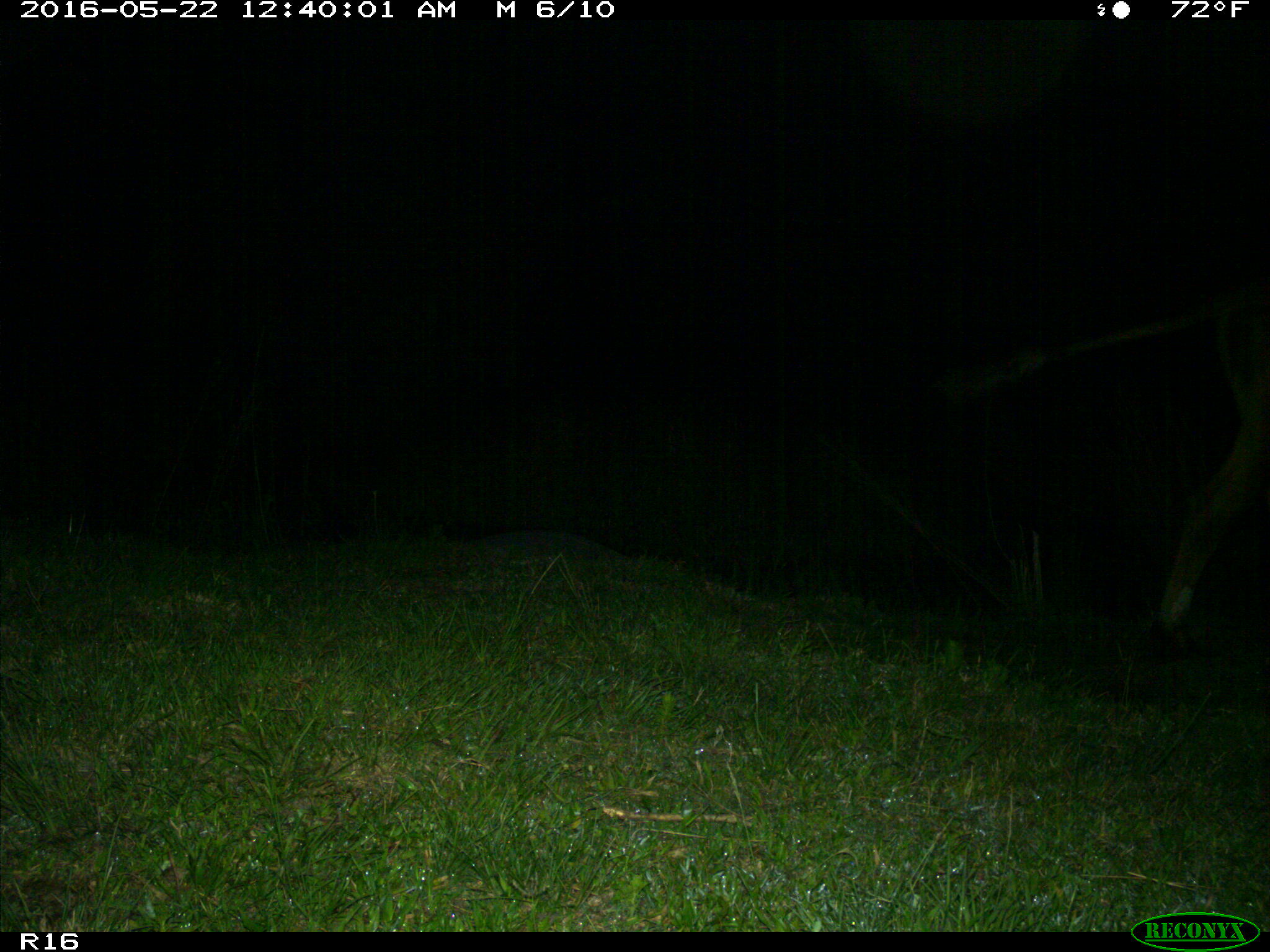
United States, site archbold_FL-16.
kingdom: Animalia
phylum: Chordata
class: Mammalia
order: Artiodactyla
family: Bovidae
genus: Bos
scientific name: Bos taurus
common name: domestic cow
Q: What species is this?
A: Bos taurus (domestic cow).